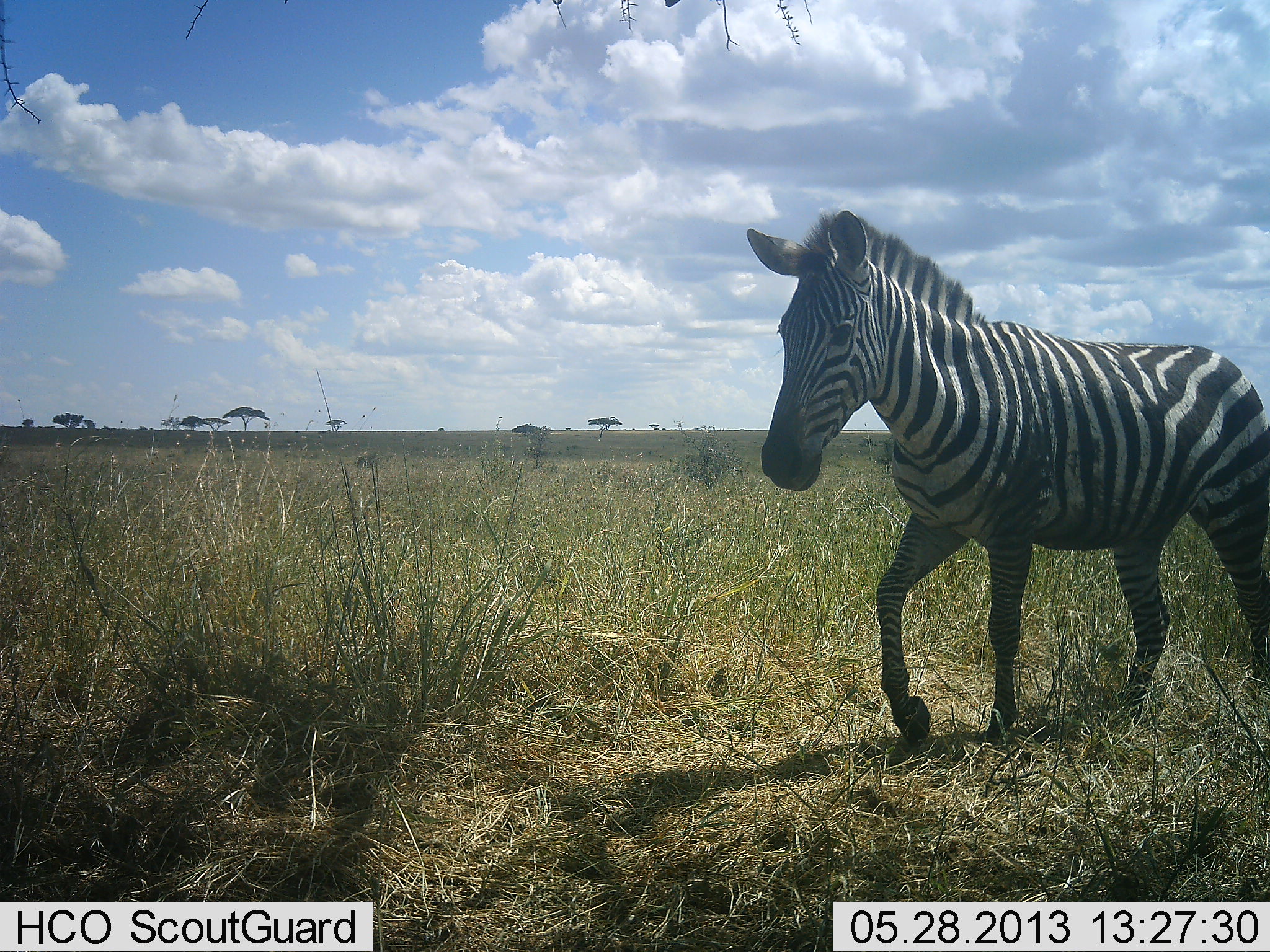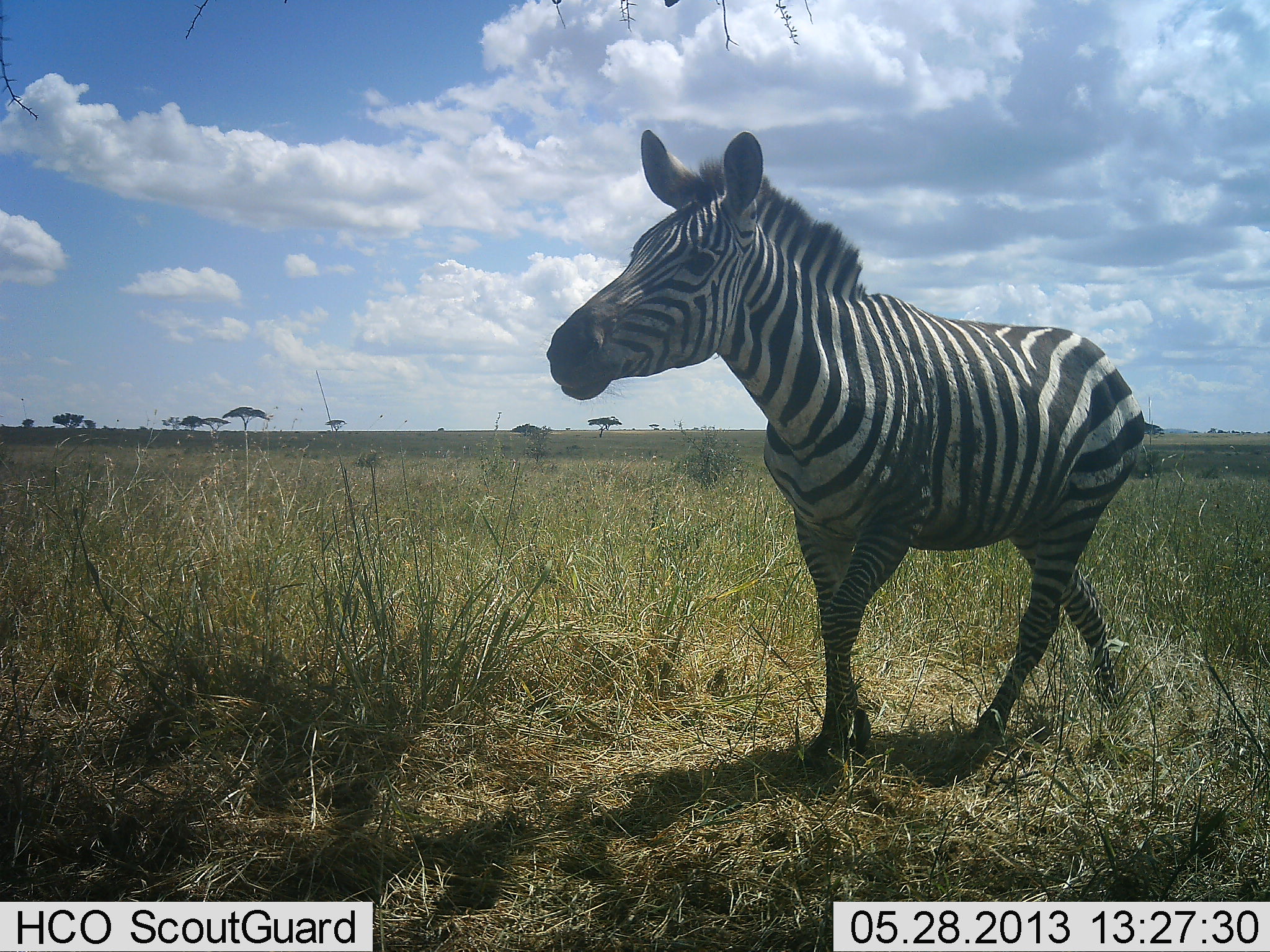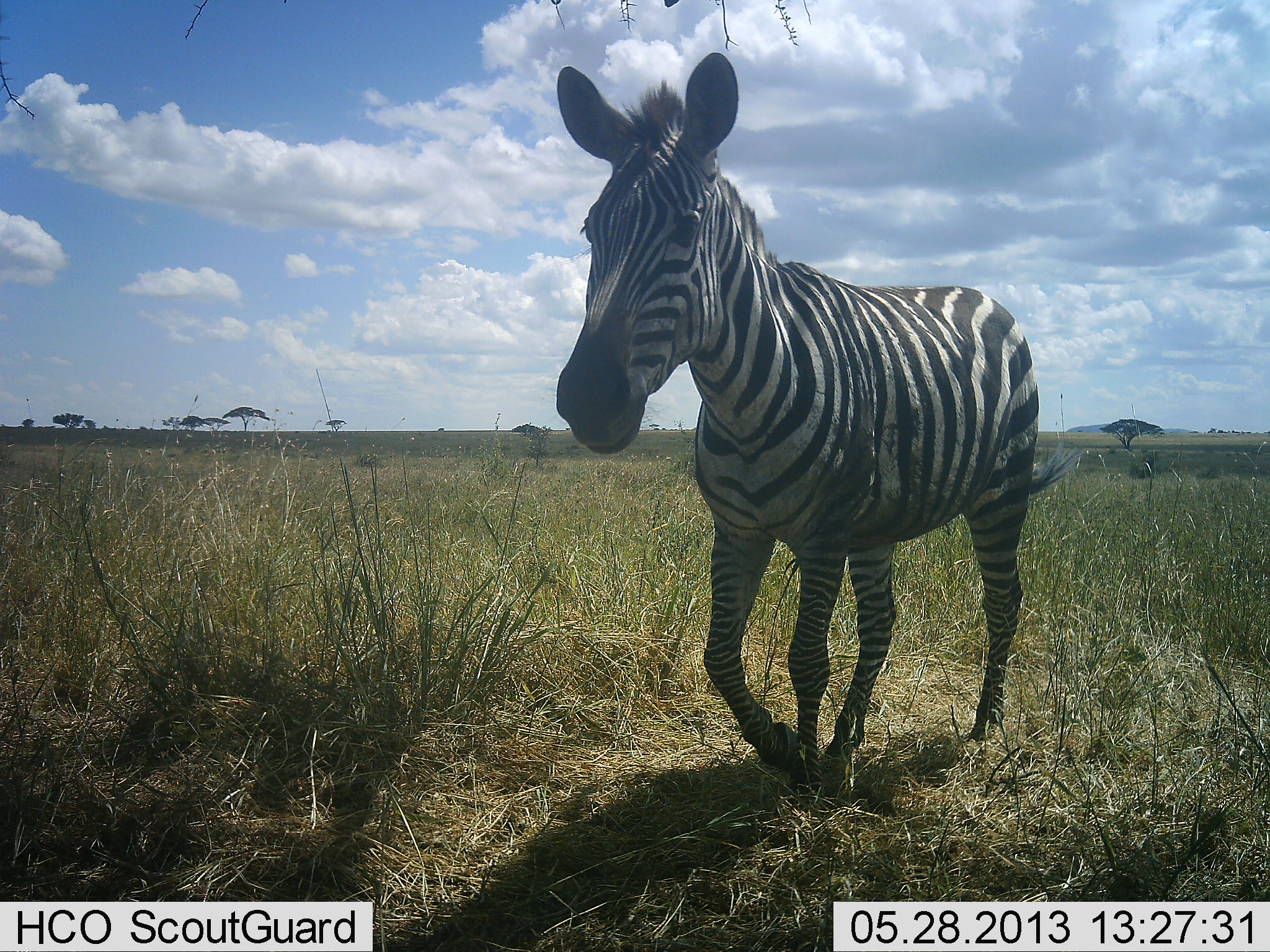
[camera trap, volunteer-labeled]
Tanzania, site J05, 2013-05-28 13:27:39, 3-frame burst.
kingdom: Animalia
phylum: Chordata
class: Mammalia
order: Perissodactyla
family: Equidae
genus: Equus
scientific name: Equus quagga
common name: plains zebra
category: zebra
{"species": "zebra (plains zebra) (Equus quagga)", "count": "1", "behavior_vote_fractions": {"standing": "10%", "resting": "0%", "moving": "100%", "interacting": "0%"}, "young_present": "0%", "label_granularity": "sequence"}